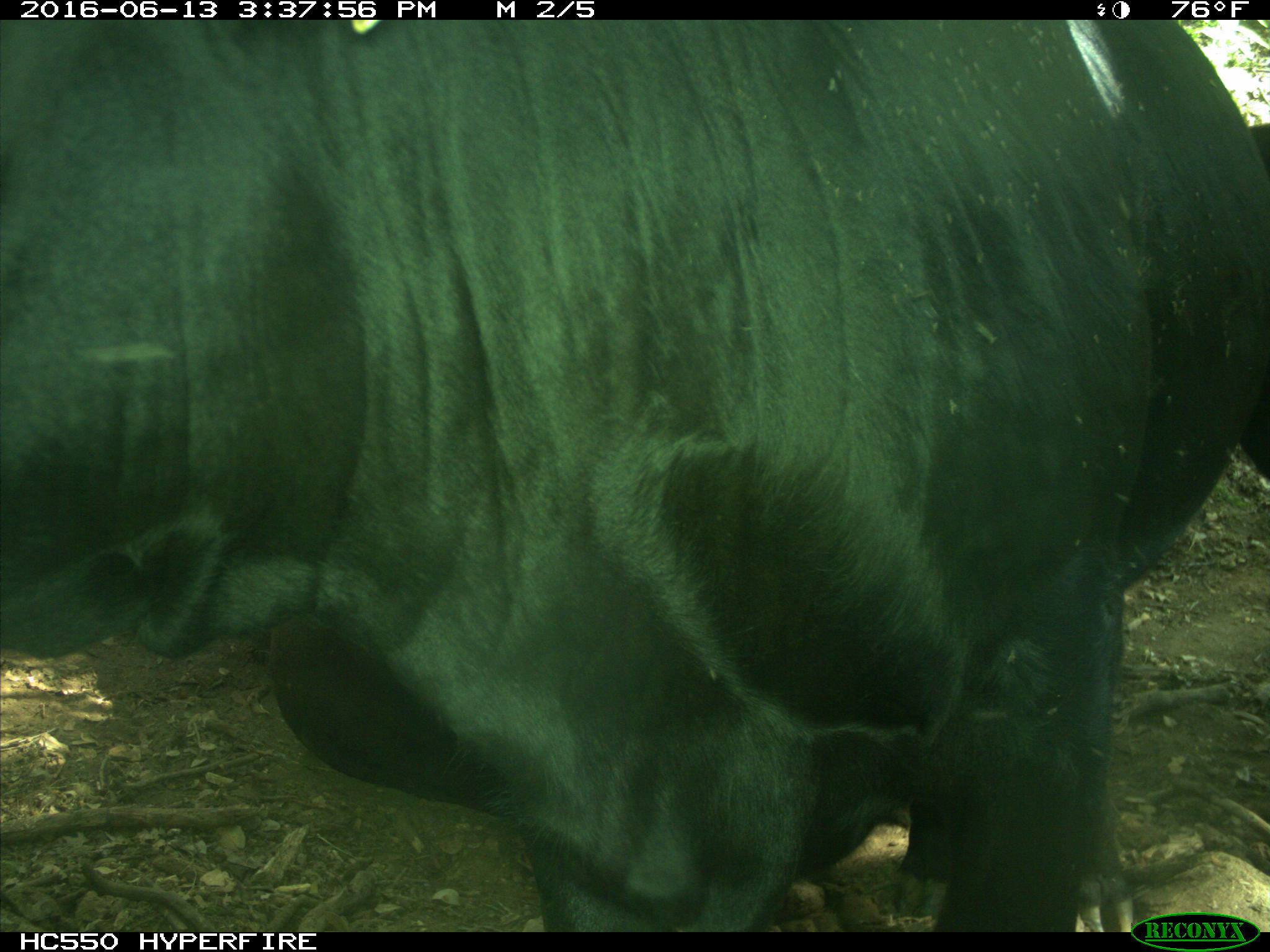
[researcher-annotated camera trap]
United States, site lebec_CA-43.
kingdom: Animalia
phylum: Chordata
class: Mammalia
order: Artiodactyla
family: Bovidae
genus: Bos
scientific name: Bos taurus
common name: domestic cow